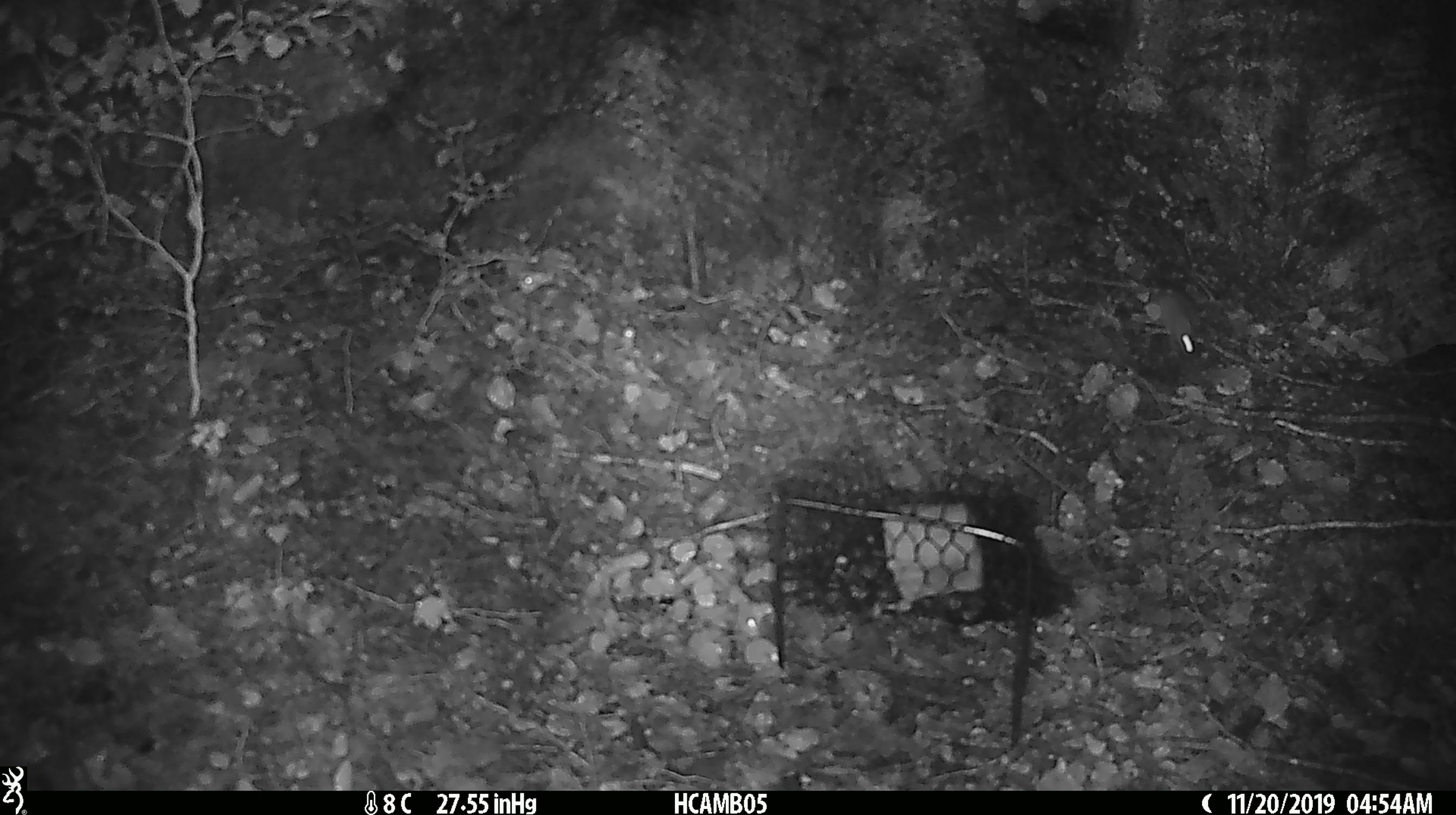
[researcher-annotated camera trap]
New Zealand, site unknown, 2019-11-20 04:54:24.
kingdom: Animalia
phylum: Chordata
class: Mammalia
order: Rodentia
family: Muridae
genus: Mus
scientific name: Mus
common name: mouse